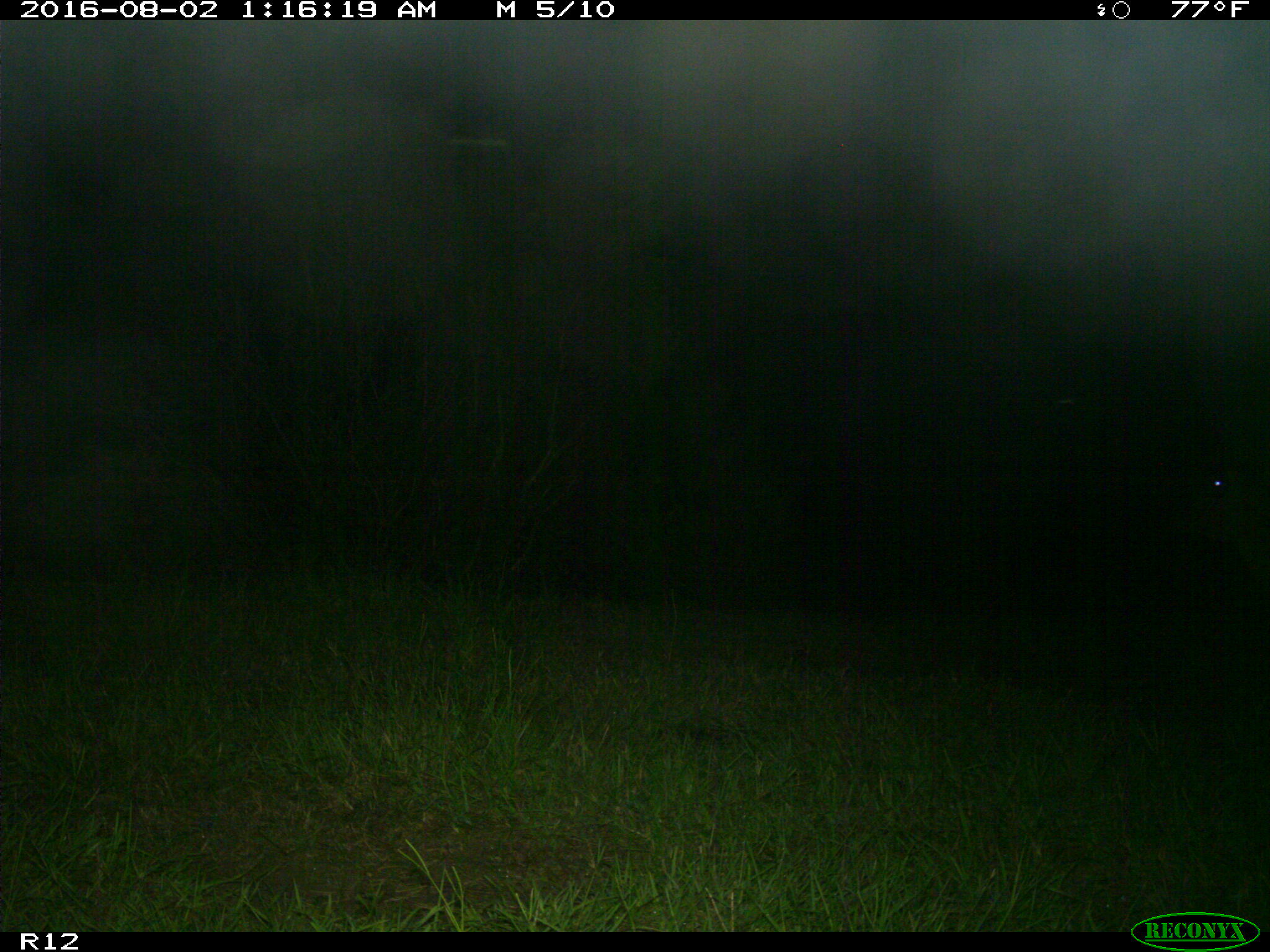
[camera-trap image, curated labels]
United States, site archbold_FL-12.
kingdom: Animalia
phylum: Chordata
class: Mammalia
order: Artiodactyla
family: Bovidae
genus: Bos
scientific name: Bos taurus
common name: domestic cow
Bos taurus (domestic cow).